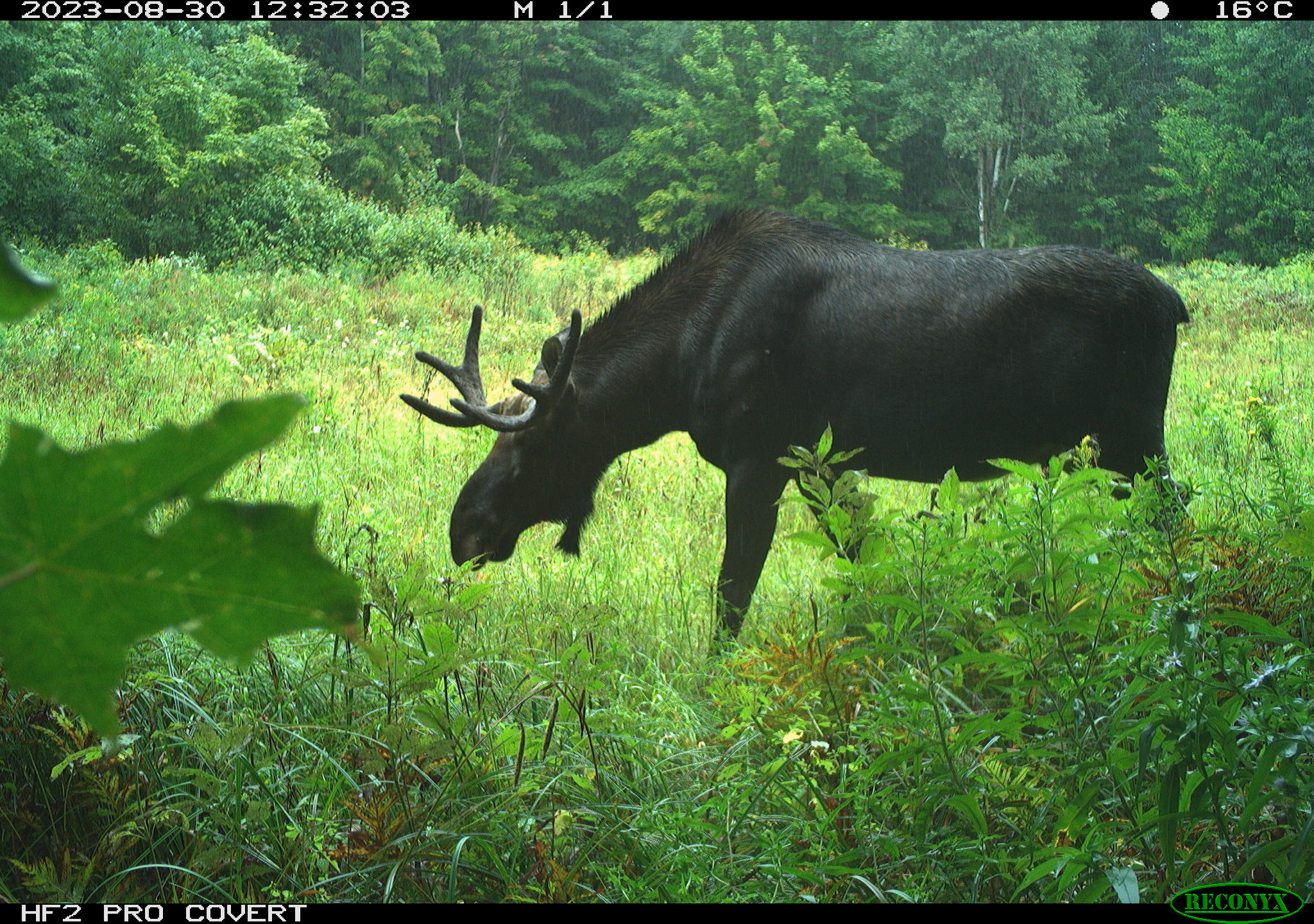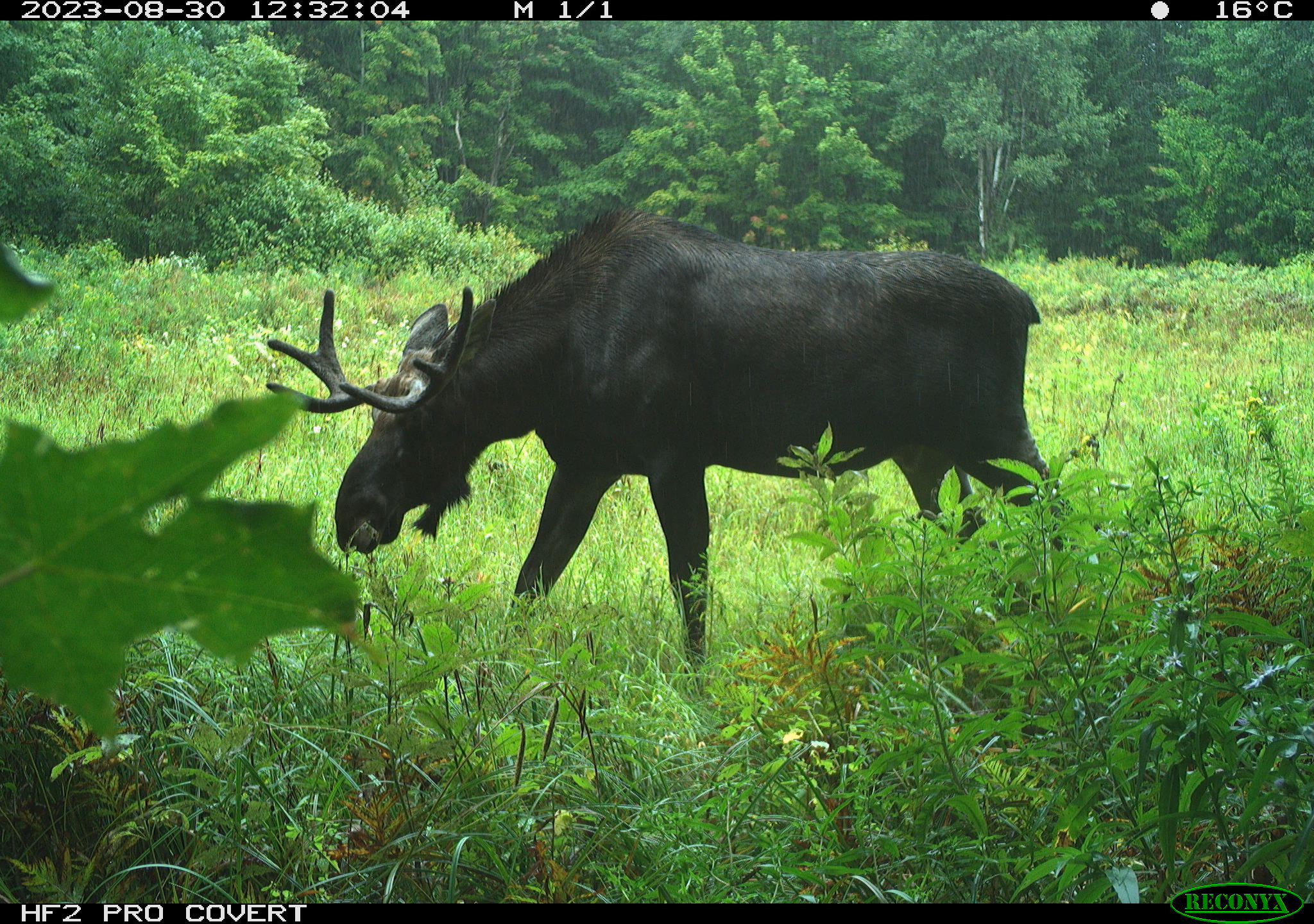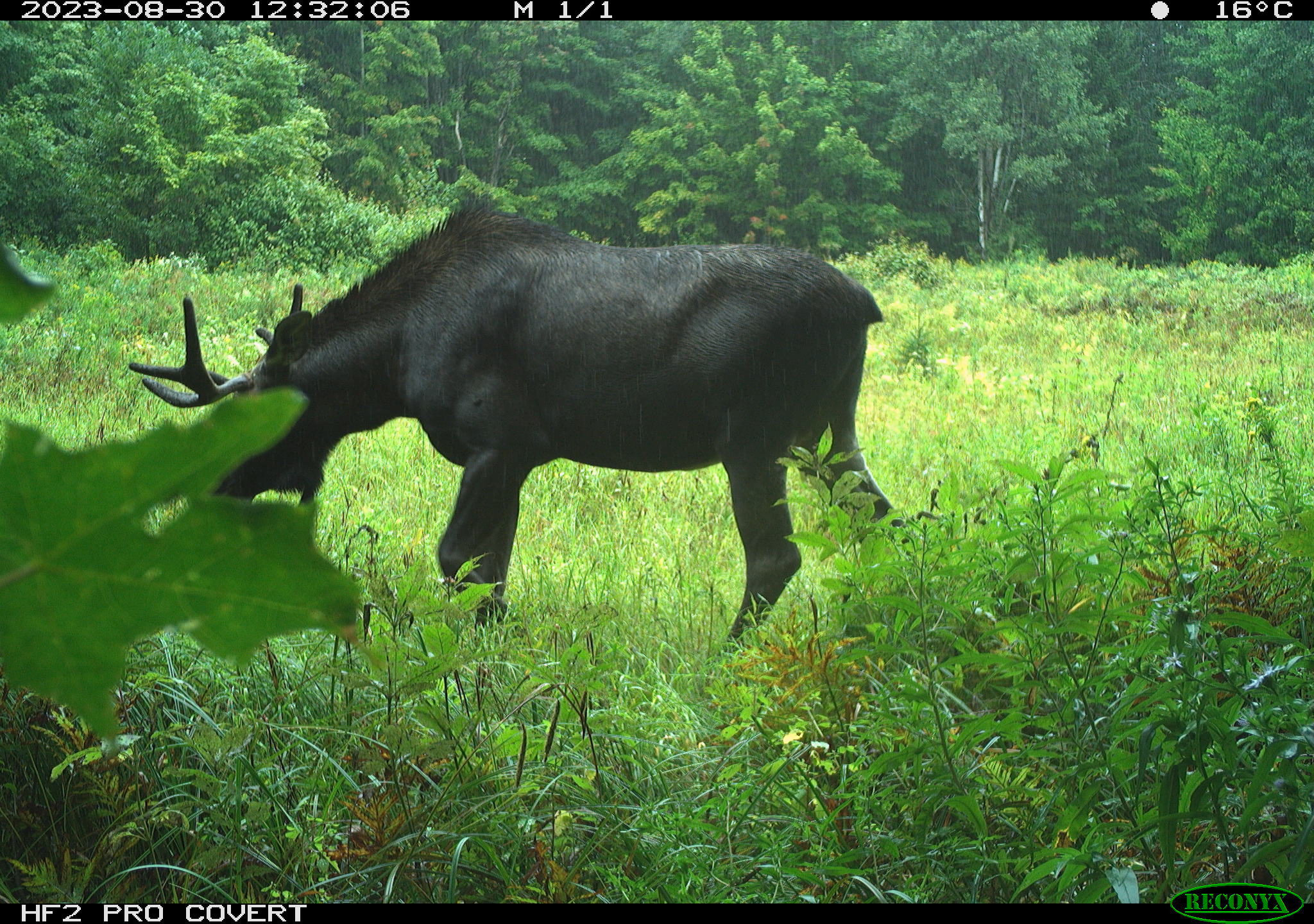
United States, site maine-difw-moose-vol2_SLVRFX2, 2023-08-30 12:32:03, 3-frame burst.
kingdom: Animalia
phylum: Chordata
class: Mammalia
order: Artiodactyla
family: Cervidae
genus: Alces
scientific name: Alces alces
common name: moose